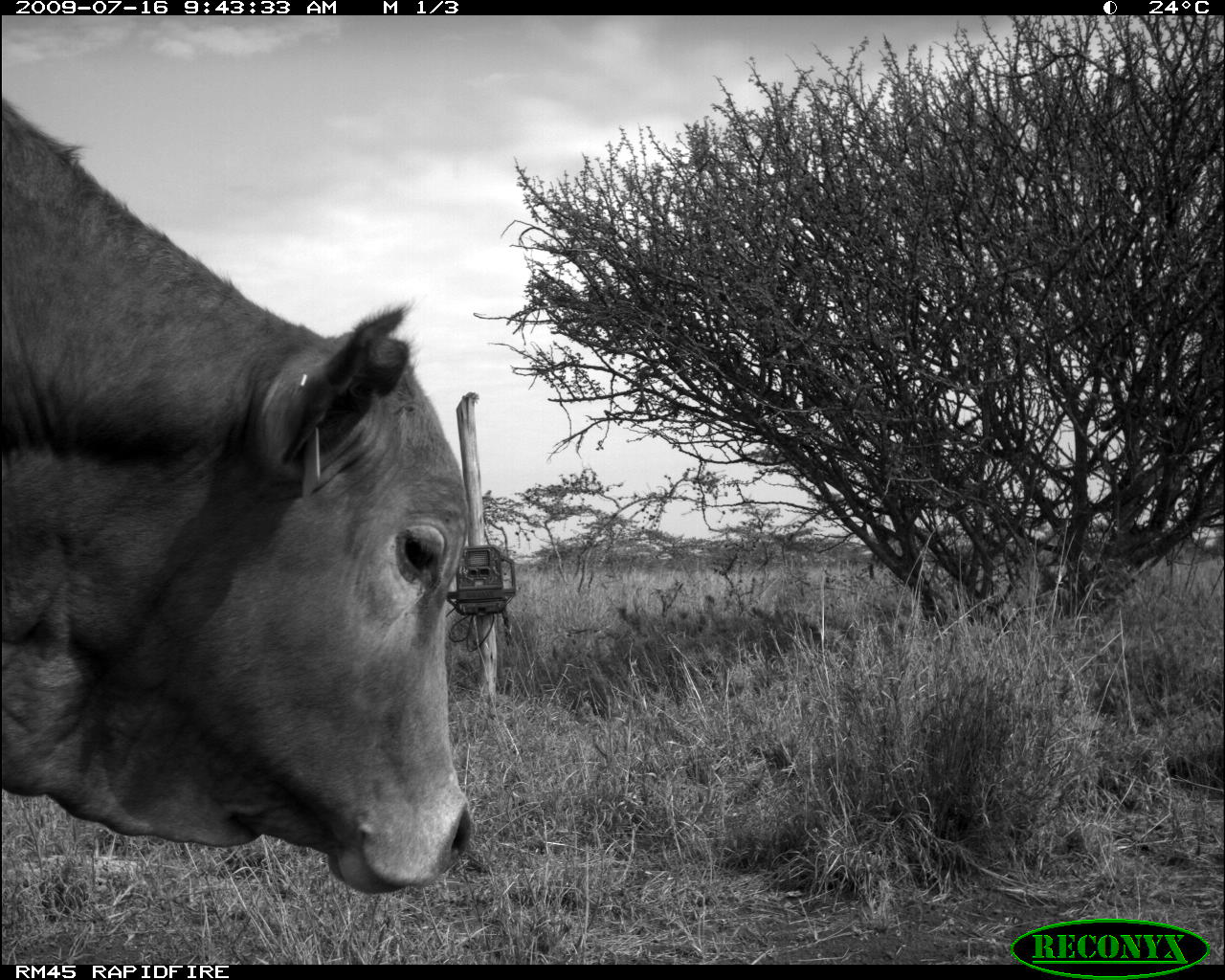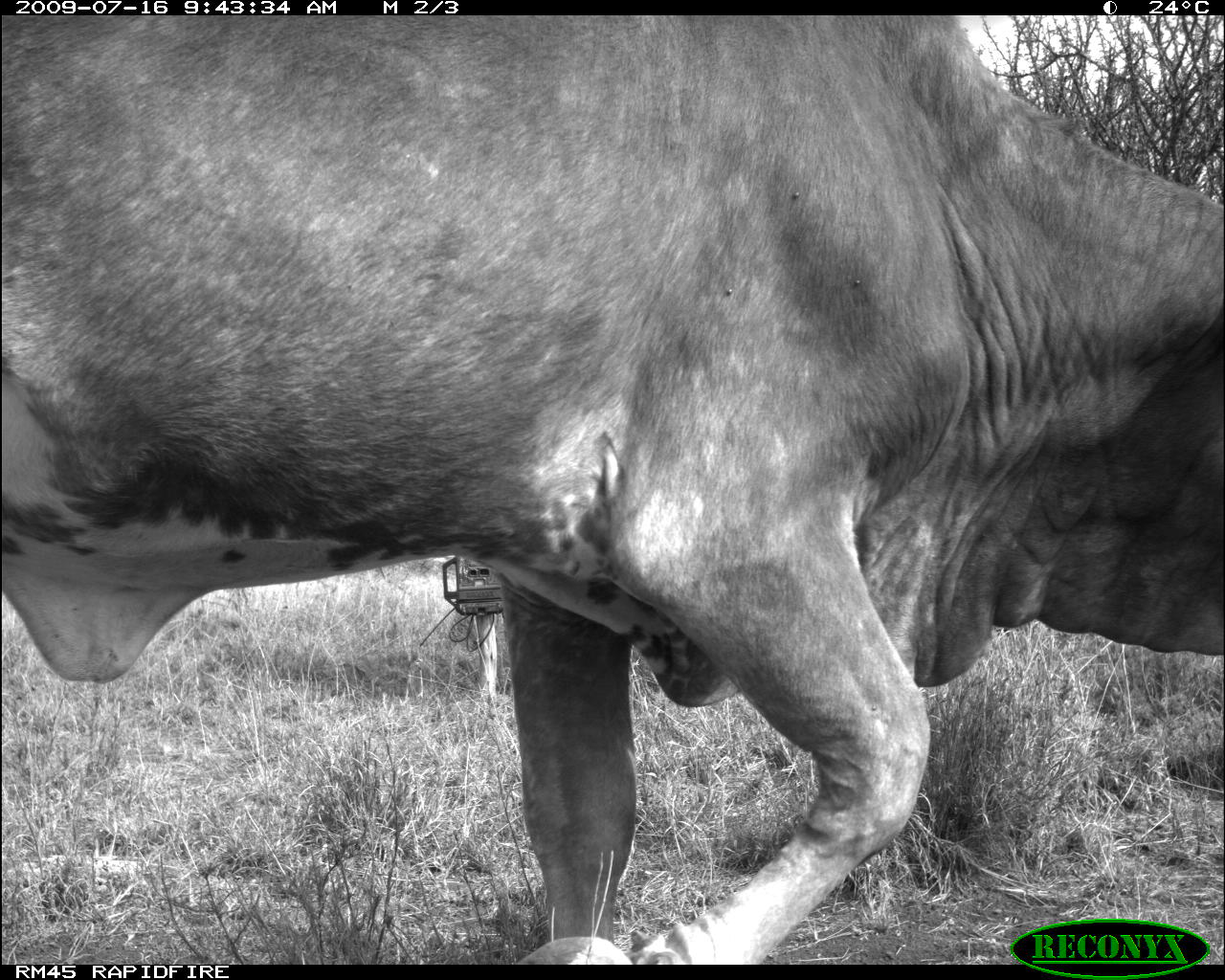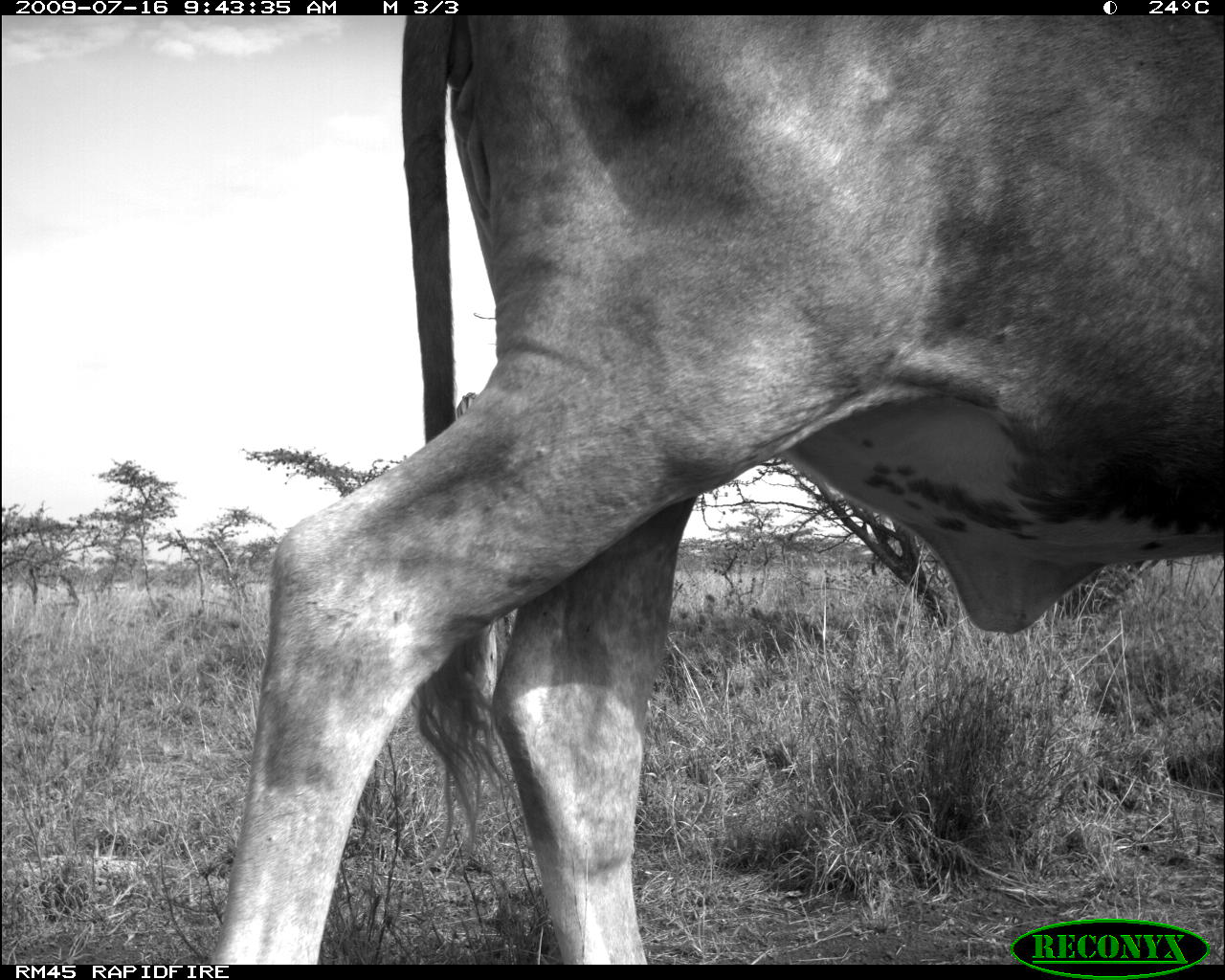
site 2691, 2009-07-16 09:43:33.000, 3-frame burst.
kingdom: Animalia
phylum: Chordata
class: Mammalia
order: Artiodactyla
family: Bovidae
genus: Bos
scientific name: Bos taurus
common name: domestic cattle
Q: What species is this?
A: Bos taurus (domestic cattle).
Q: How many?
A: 1.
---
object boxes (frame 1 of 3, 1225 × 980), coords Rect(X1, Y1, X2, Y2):
bos taurus: Rect(0, 94, 474, 898)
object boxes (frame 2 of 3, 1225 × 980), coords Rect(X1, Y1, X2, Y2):
bos taurus: Rect(6, 15, 1225, 965)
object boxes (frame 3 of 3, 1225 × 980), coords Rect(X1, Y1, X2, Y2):
bos taurus: Rect(208, 15, 1225, 965)